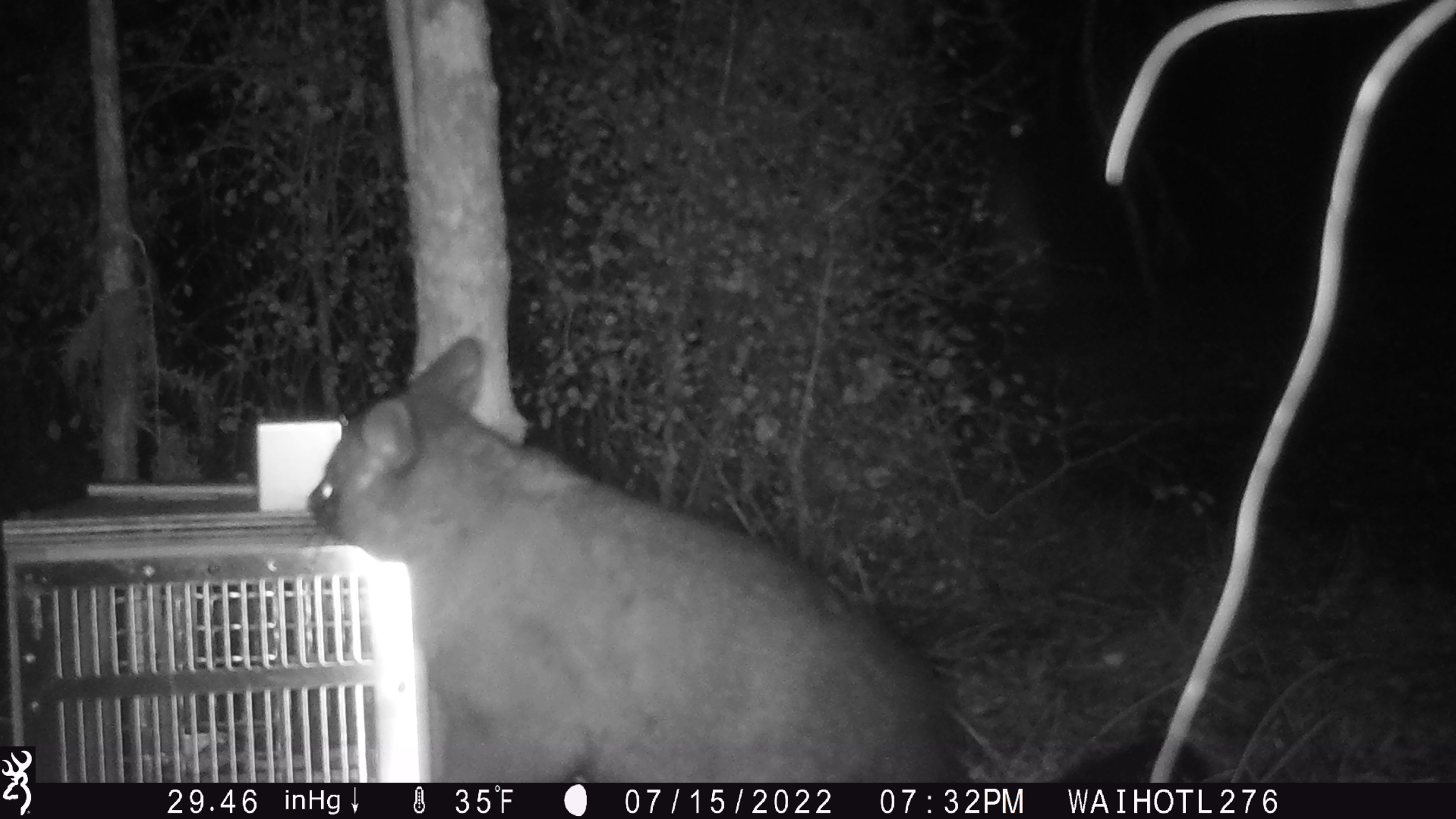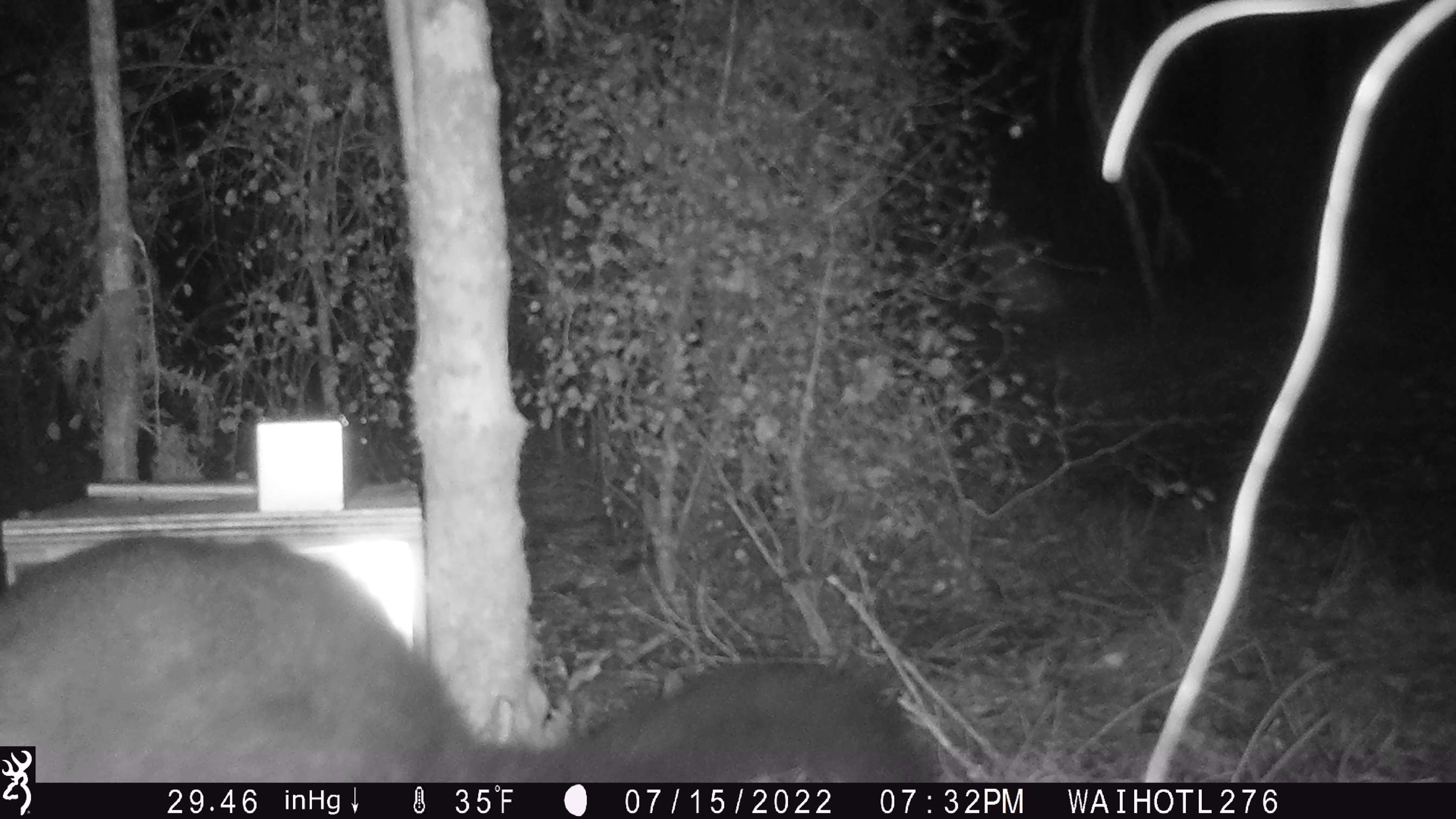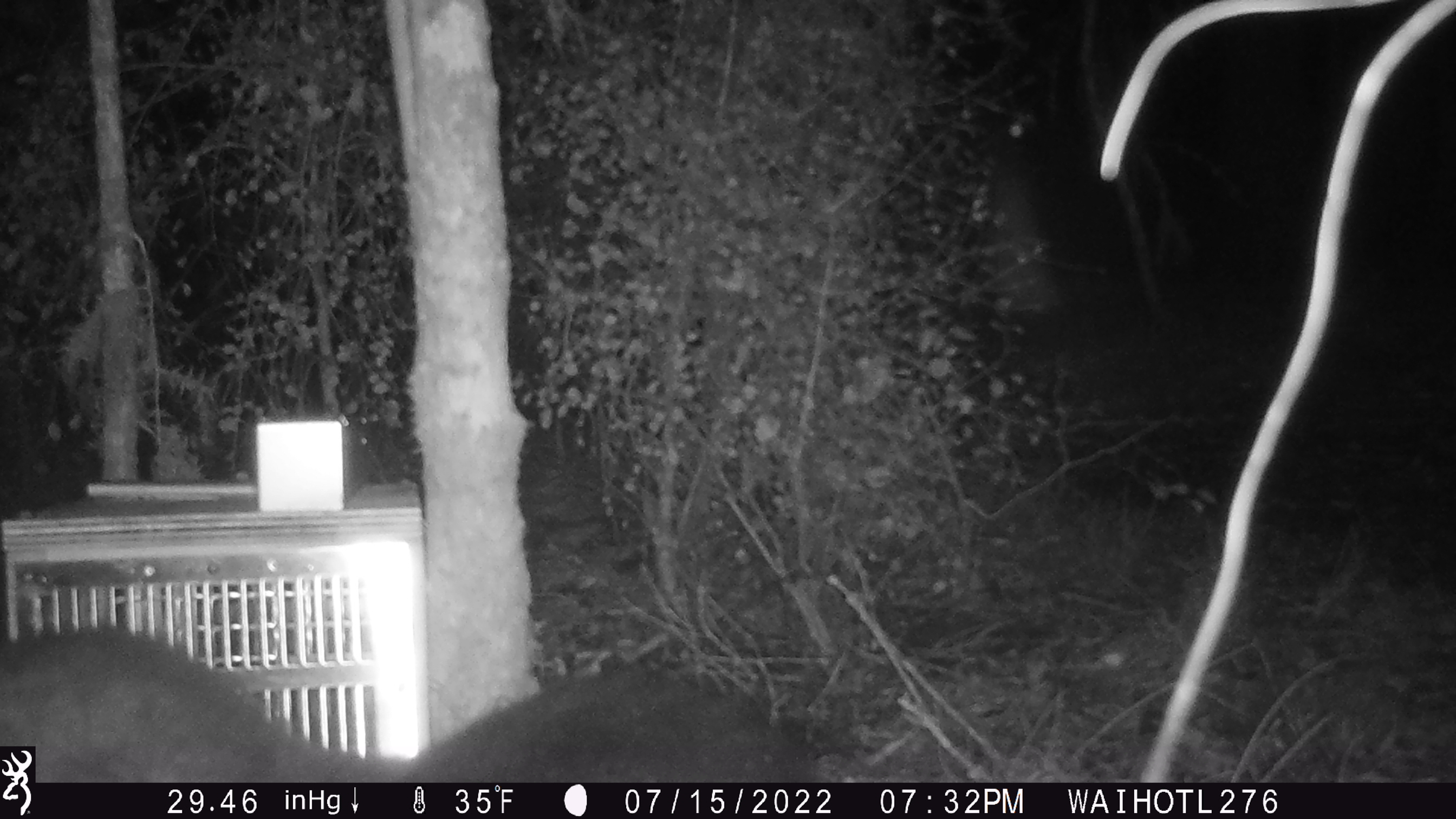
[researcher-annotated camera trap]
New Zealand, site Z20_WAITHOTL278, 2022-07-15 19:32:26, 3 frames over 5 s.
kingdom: Animalia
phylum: Chordata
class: Mammalia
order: Diprotodontia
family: Phalangeridae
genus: Trichosurus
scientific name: Trichosurus vulpecula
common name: common brushtail possum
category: possum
Possum (common brushtail possum) (Trichosurus vulpecula).